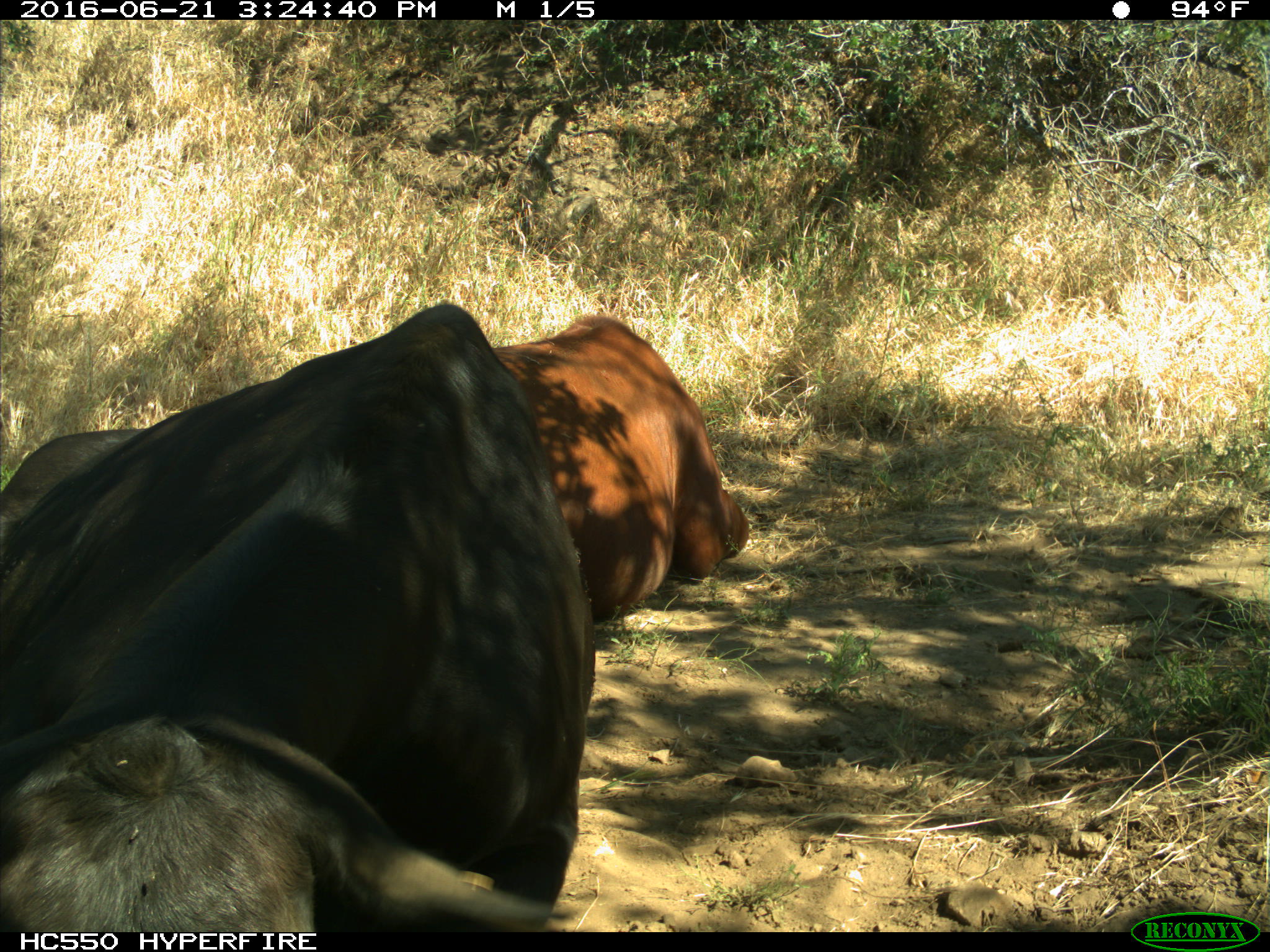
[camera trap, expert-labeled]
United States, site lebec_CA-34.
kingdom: Animalia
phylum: Chordata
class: Mammalia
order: Artiodactyla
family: Bovidae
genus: Bos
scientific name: Bos taurus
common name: domestic cow